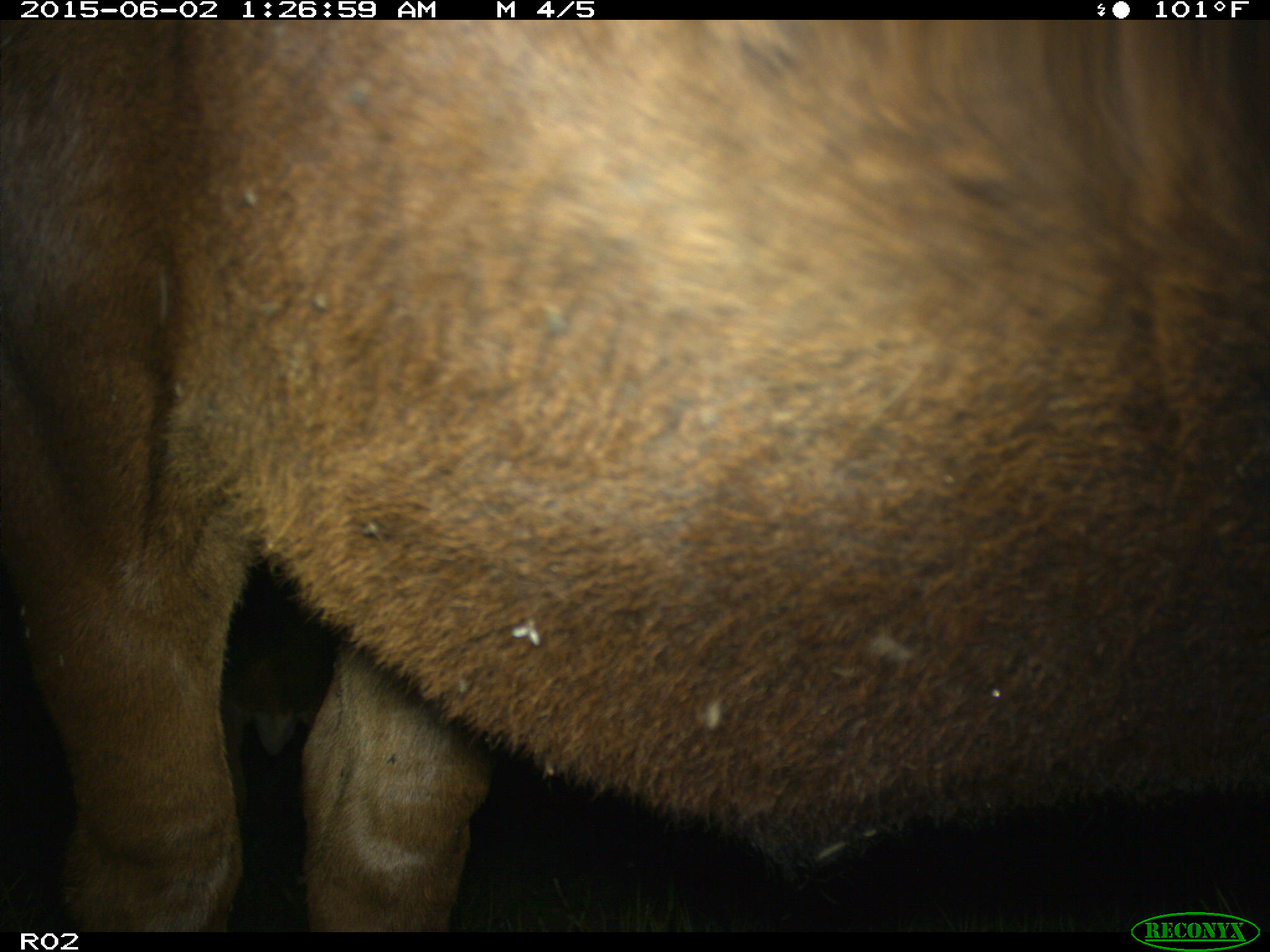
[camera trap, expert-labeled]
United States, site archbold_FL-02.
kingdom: Animalia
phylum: Chordata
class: Mammalia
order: Artiodactyla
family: Bovidae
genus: Bos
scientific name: Bos taurus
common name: domestic cow